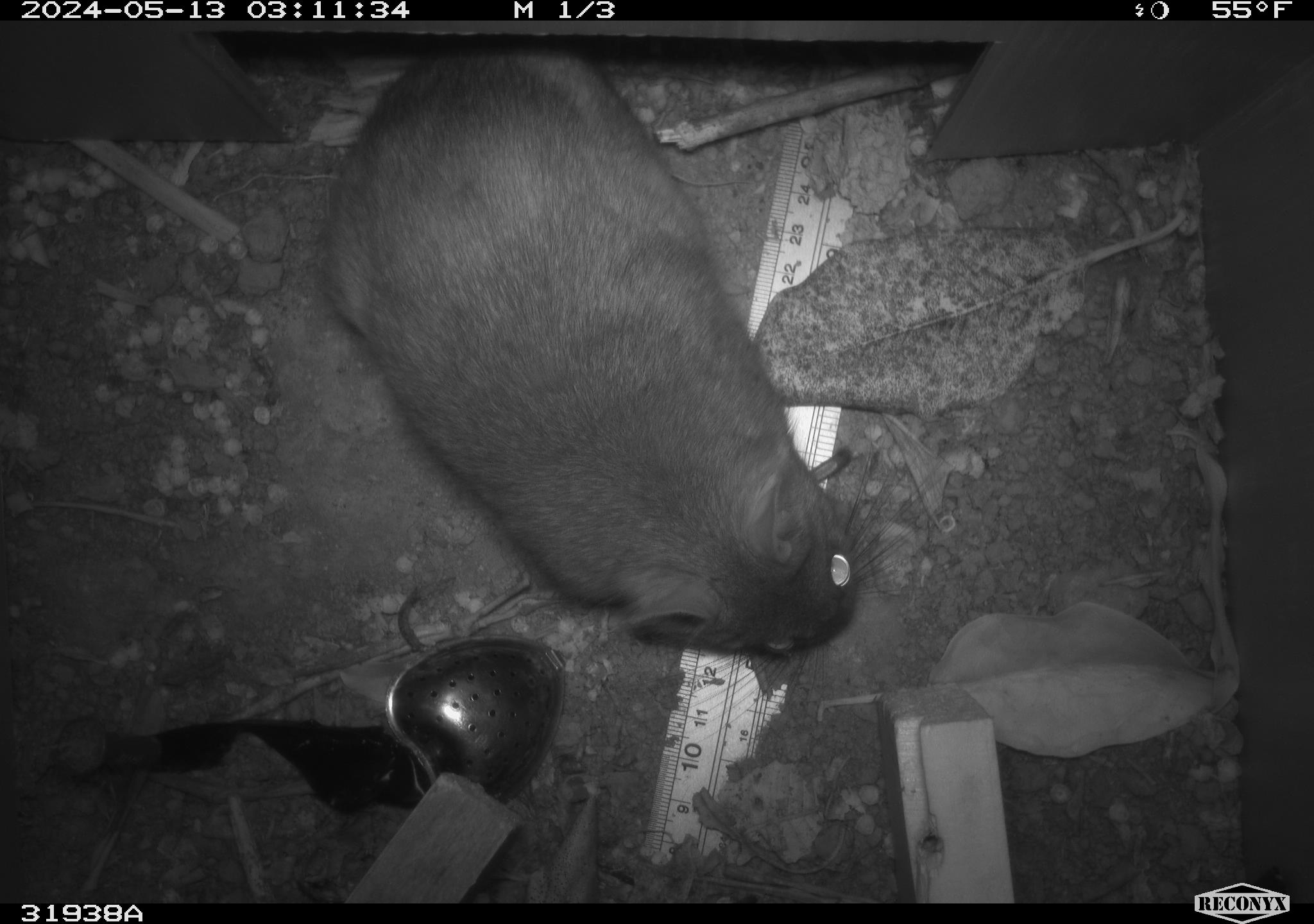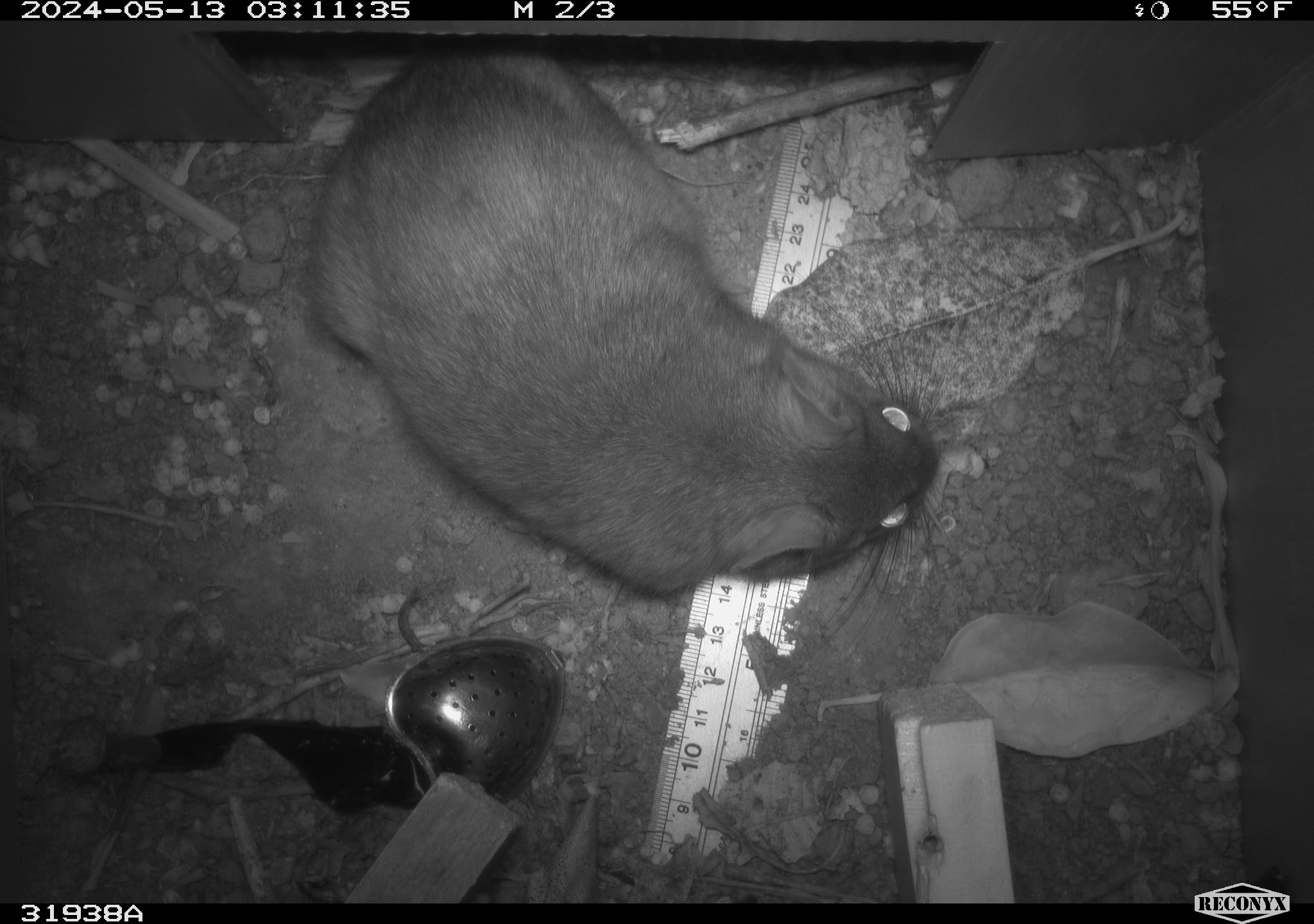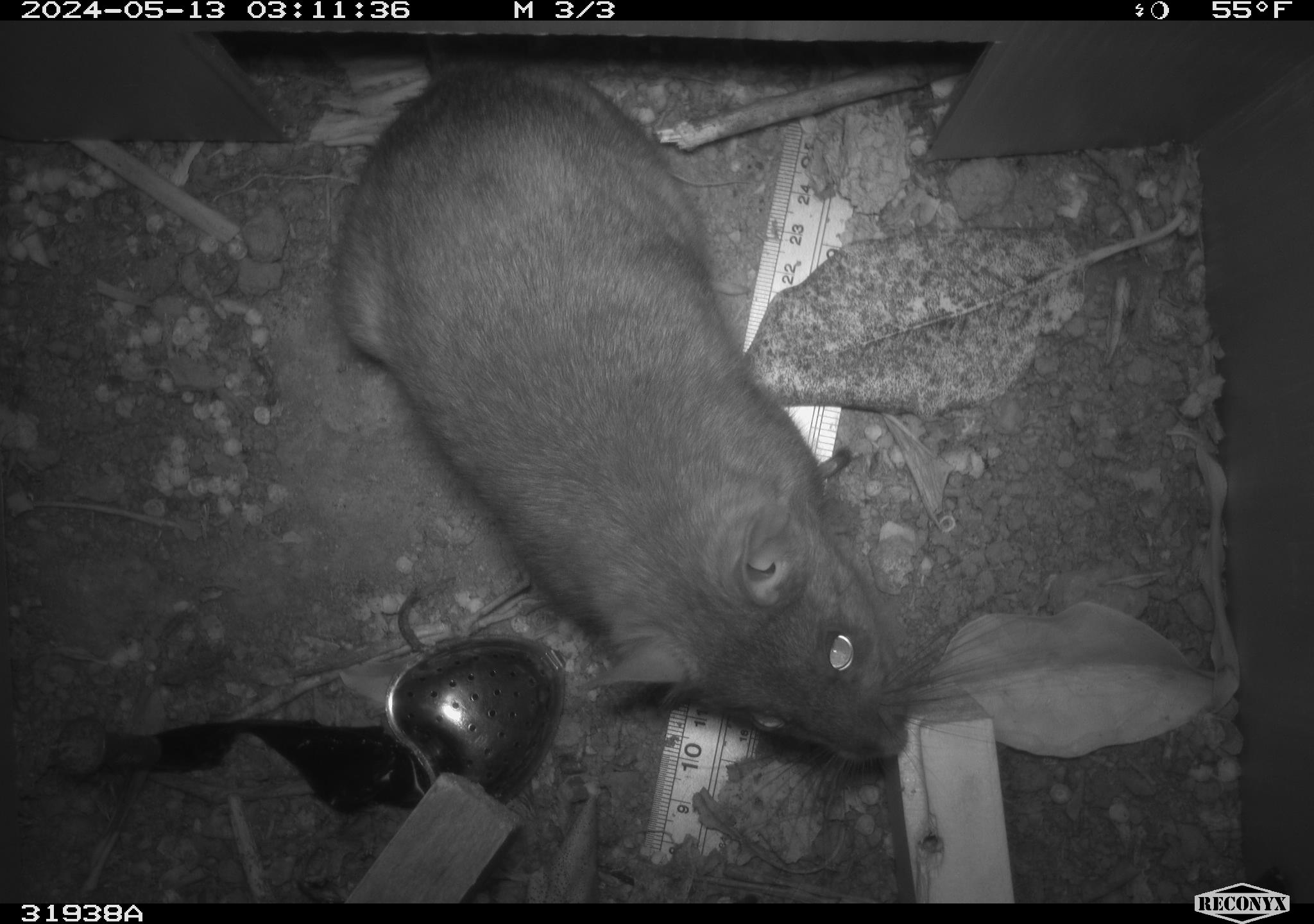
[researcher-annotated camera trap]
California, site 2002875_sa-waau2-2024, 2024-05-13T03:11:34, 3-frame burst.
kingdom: Animalia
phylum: Chordata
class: Mammalia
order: Rodentia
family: Cricetidae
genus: Neotoma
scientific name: Neotoma fuscipes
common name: dusky-footed woodrat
Dusky-footed woodrat (Neotoma fuscipes).